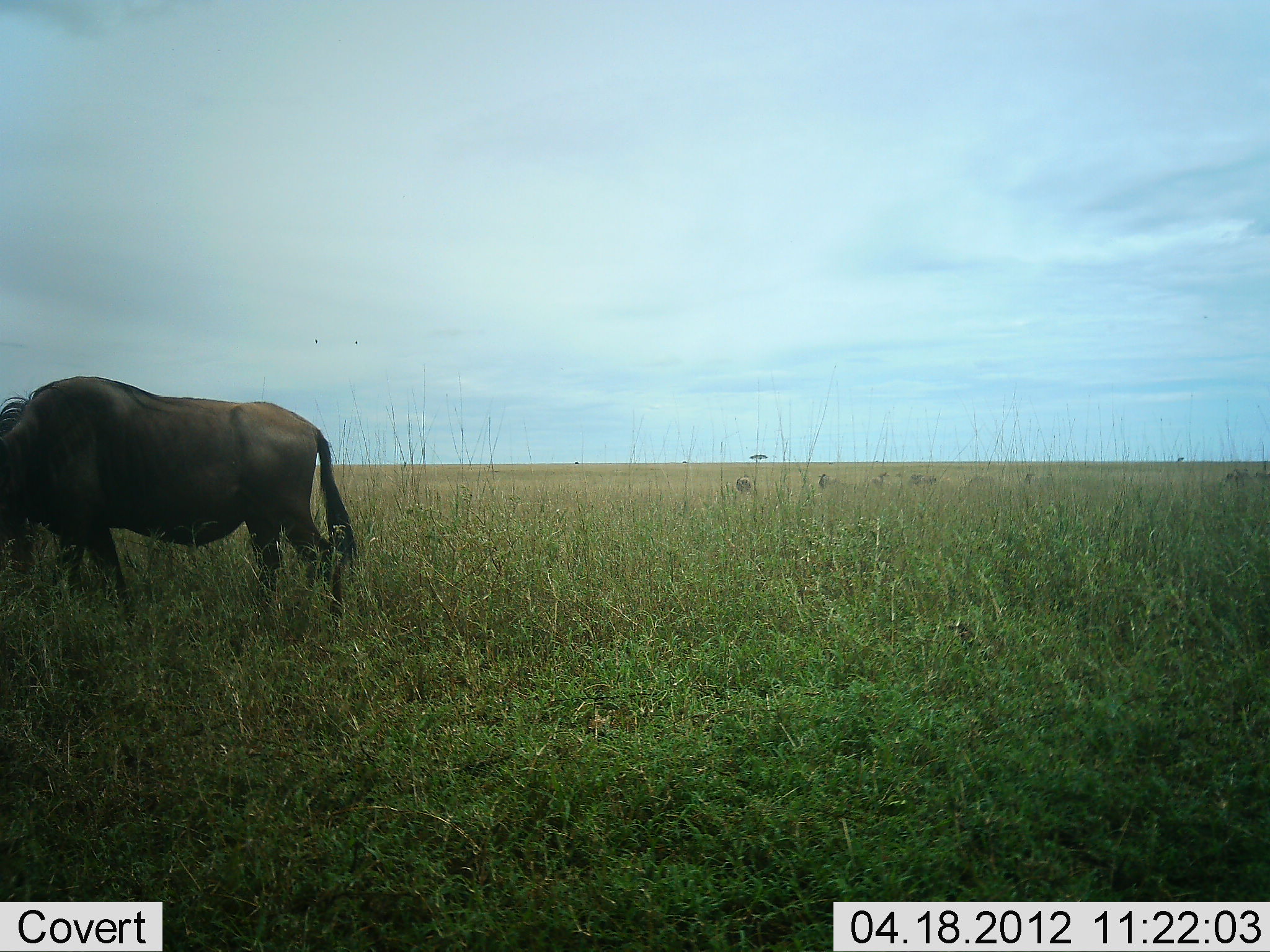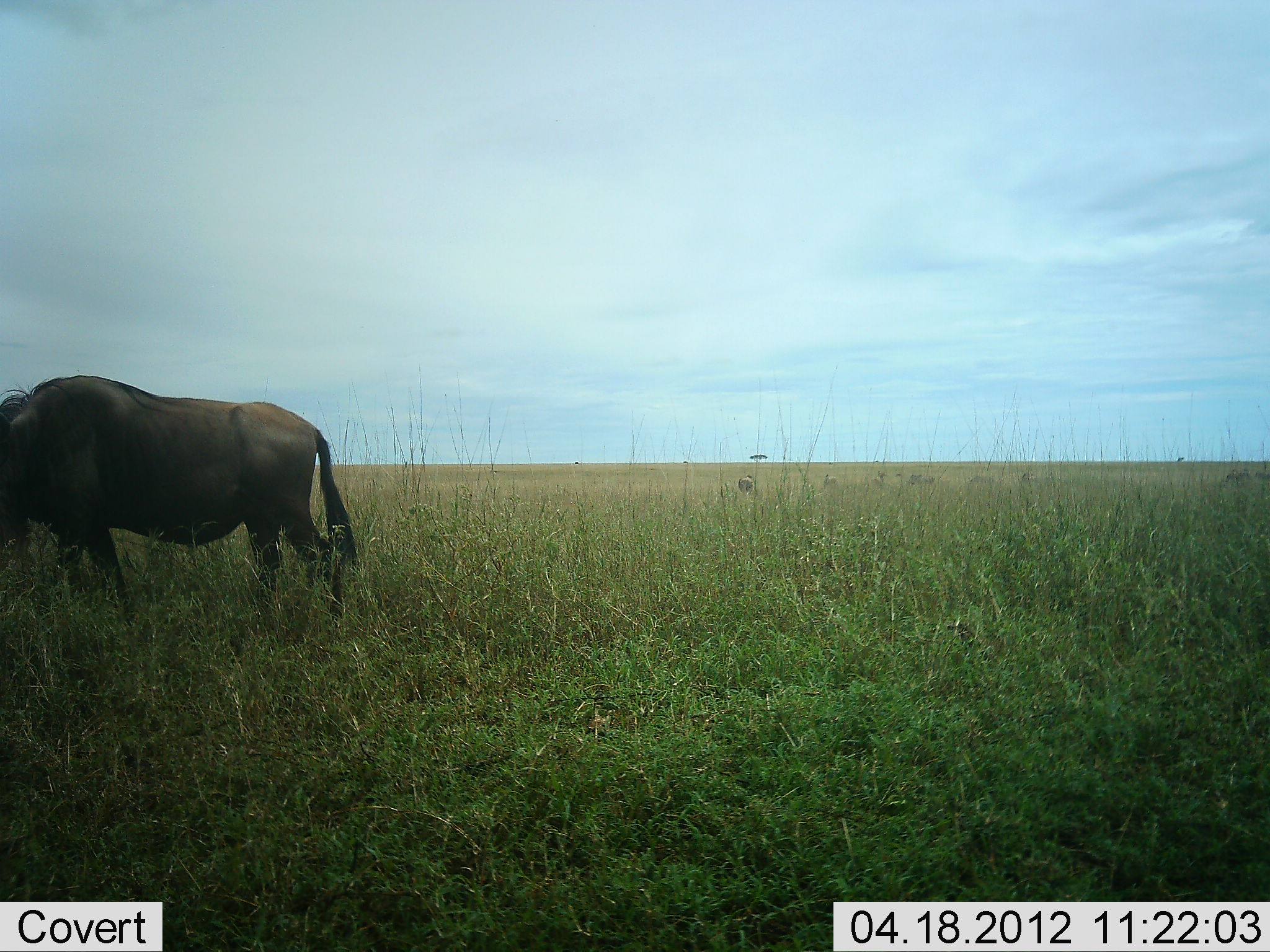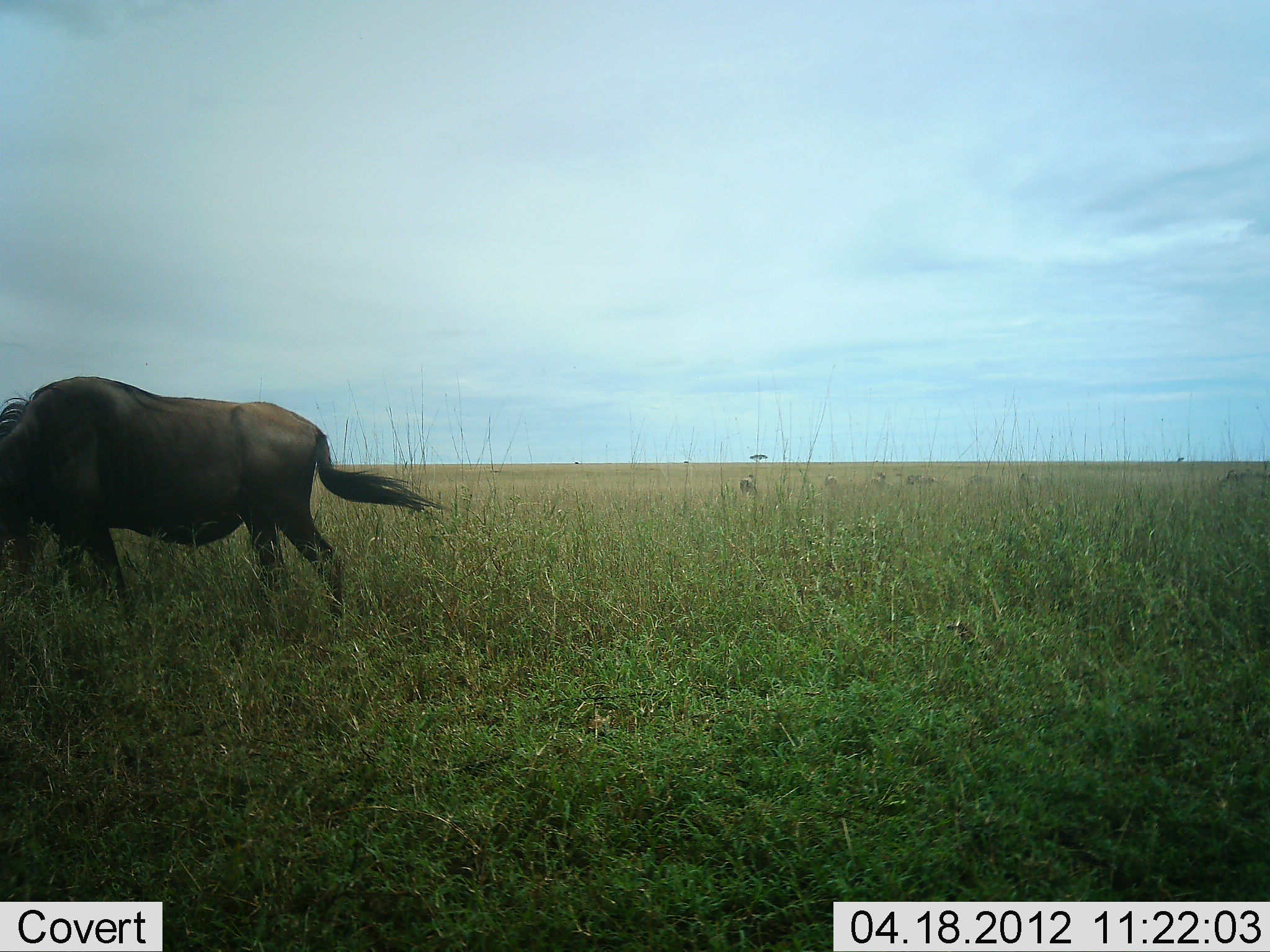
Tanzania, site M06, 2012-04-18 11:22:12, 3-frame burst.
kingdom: Animalia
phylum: Chordata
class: Mammalia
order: Artiodactyla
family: Bovidae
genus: Connochaetes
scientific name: Connochaetes taurinus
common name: blue wildebeest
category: wildebeest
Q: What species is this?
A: Wildebeest (blue wildebeest) (Connochaetes taurinus).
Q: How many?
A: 1.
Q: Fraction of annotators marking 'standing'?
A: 72%.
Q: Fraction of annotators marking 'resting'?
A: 0%.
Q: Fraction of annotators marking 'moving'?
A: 11%.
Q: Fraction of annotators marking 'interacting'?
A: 0%.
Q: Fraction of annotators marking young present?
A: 0%.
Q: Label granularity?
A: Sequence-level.